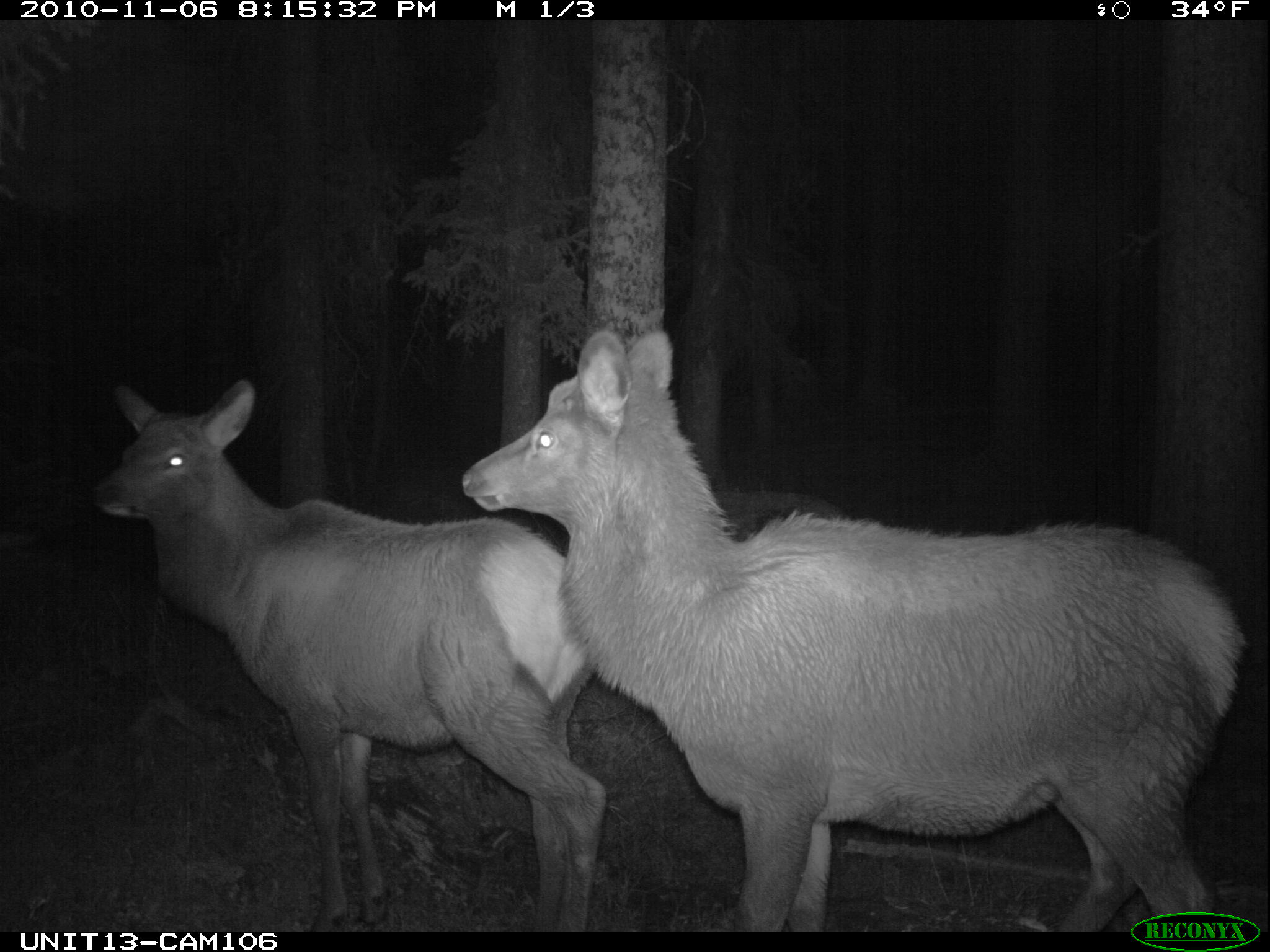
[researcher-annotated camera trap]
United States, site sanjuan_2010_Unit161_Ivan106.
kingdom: Animalia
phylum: Chordata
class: Mammalia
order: Artiodactyla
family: Cervidae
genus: Cervus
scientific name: Cervus elaphus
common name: red deer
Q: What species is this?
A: Cervus elaphus (red deer).